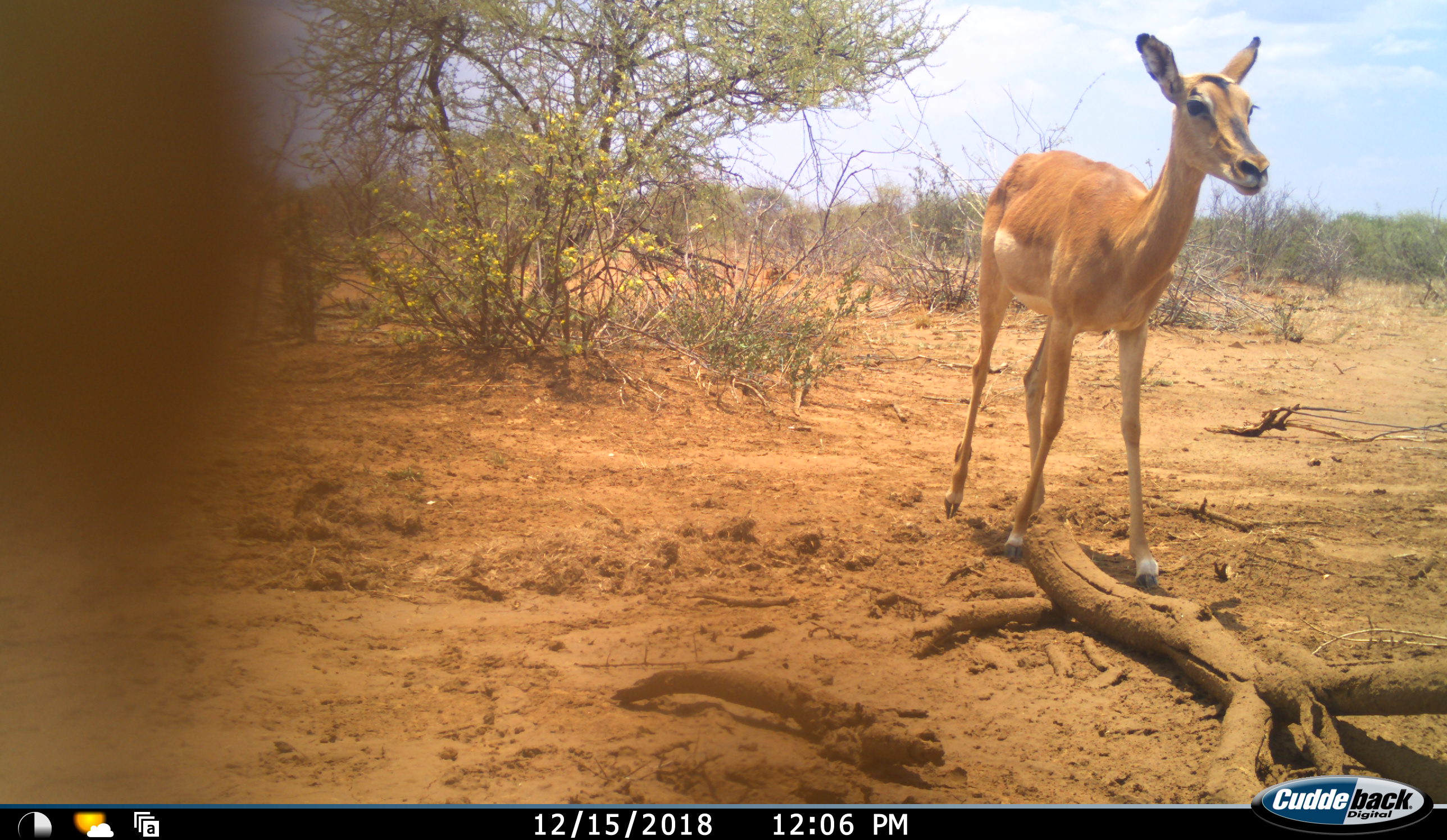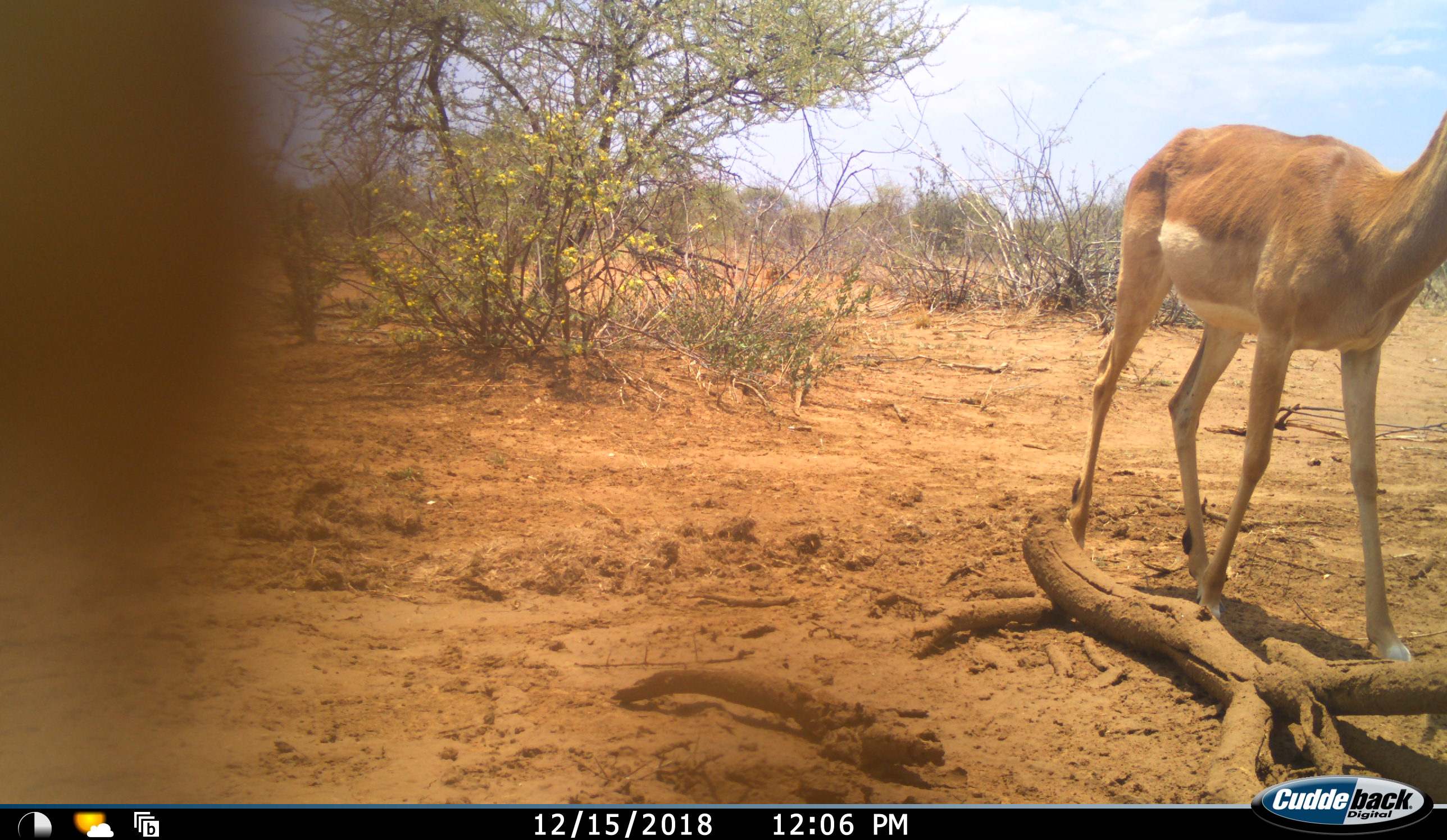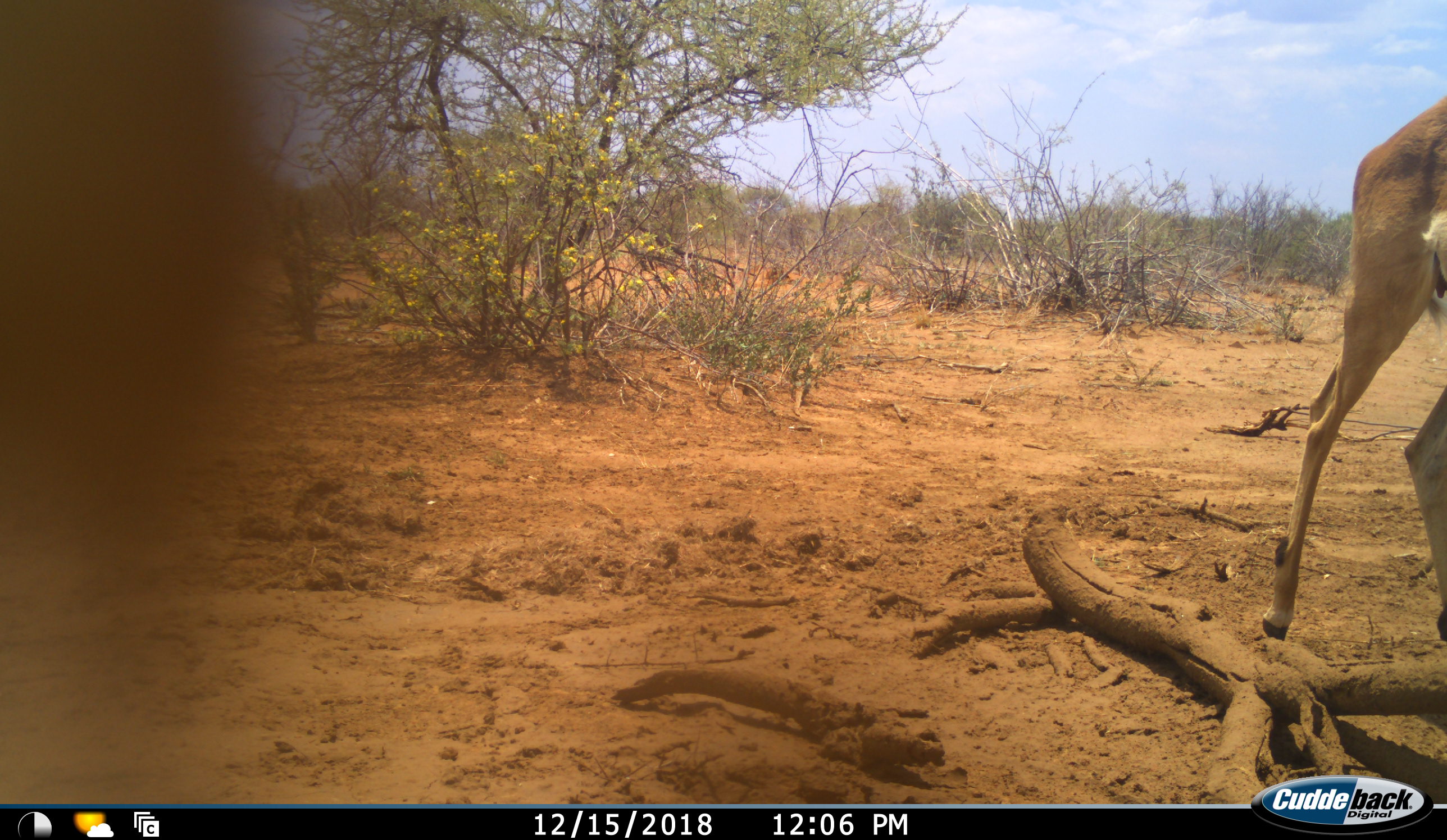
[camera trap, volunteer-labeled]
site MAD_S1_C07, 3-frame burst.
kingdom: Animalia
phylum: Chordata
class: Mammalia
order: Artiodactyla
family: Bovidae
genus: Aepyceros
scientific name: Aepyceros melampus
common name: impala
Impala (Aepyceros melampus), count 1. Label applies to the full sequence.